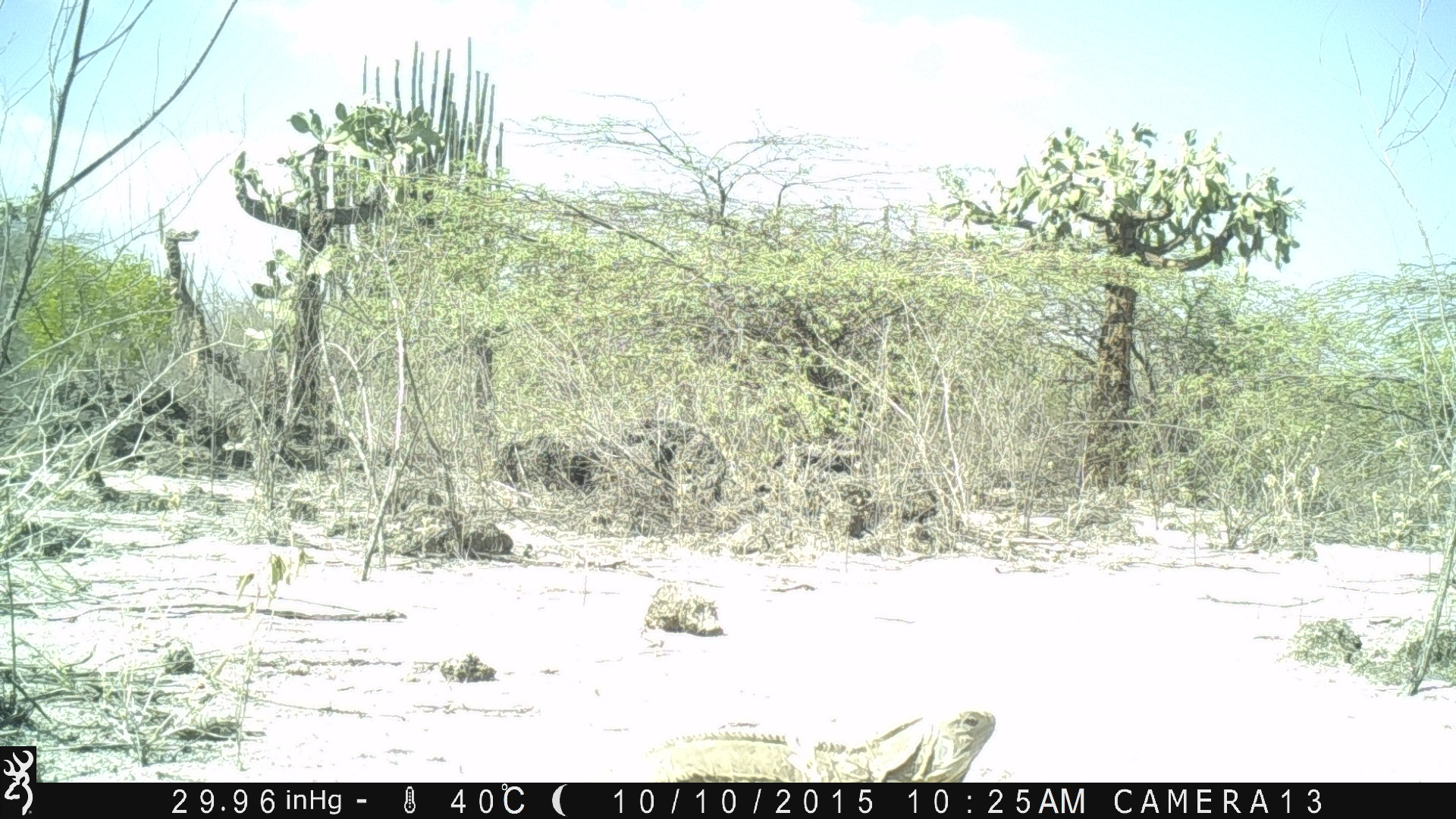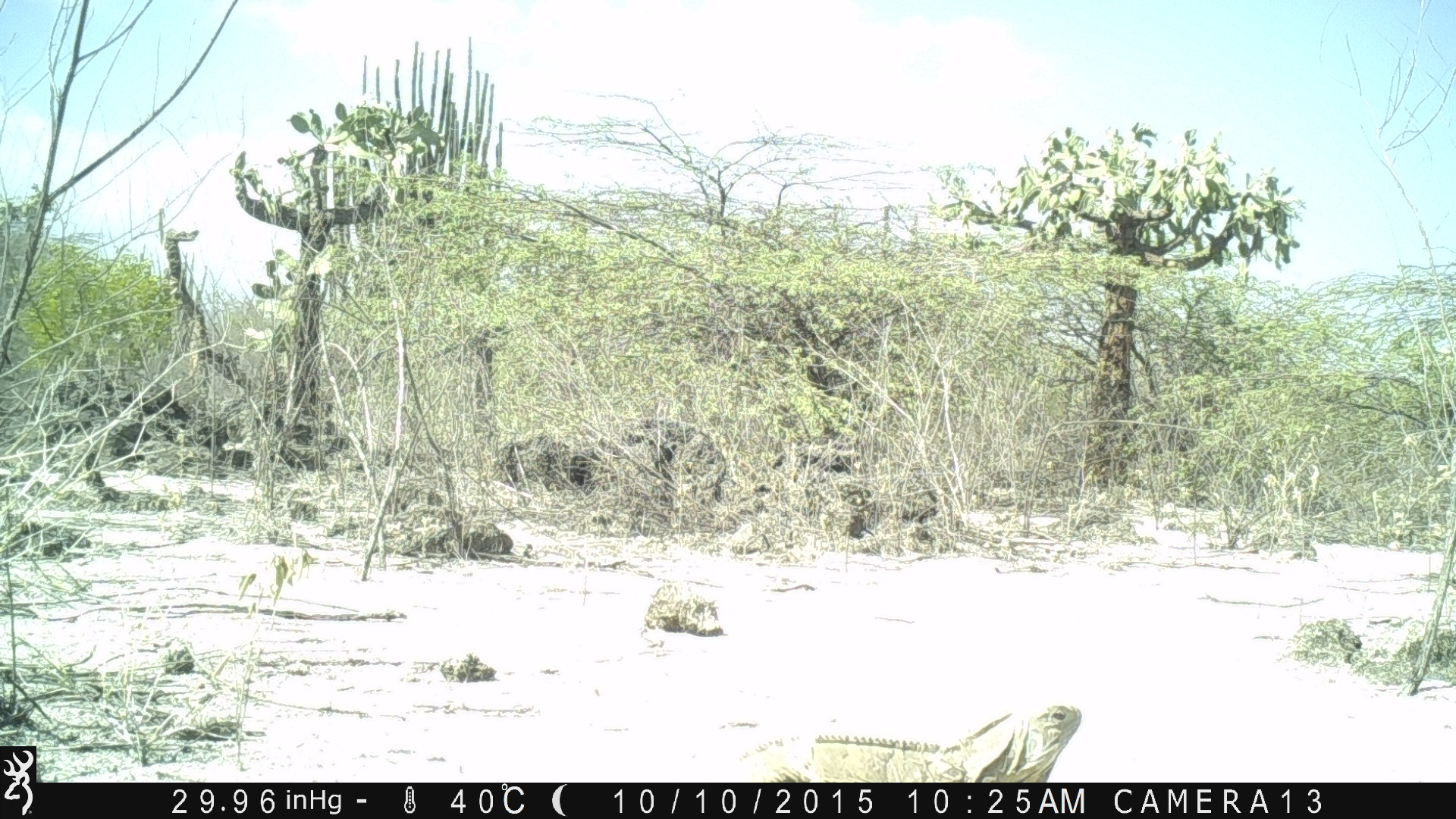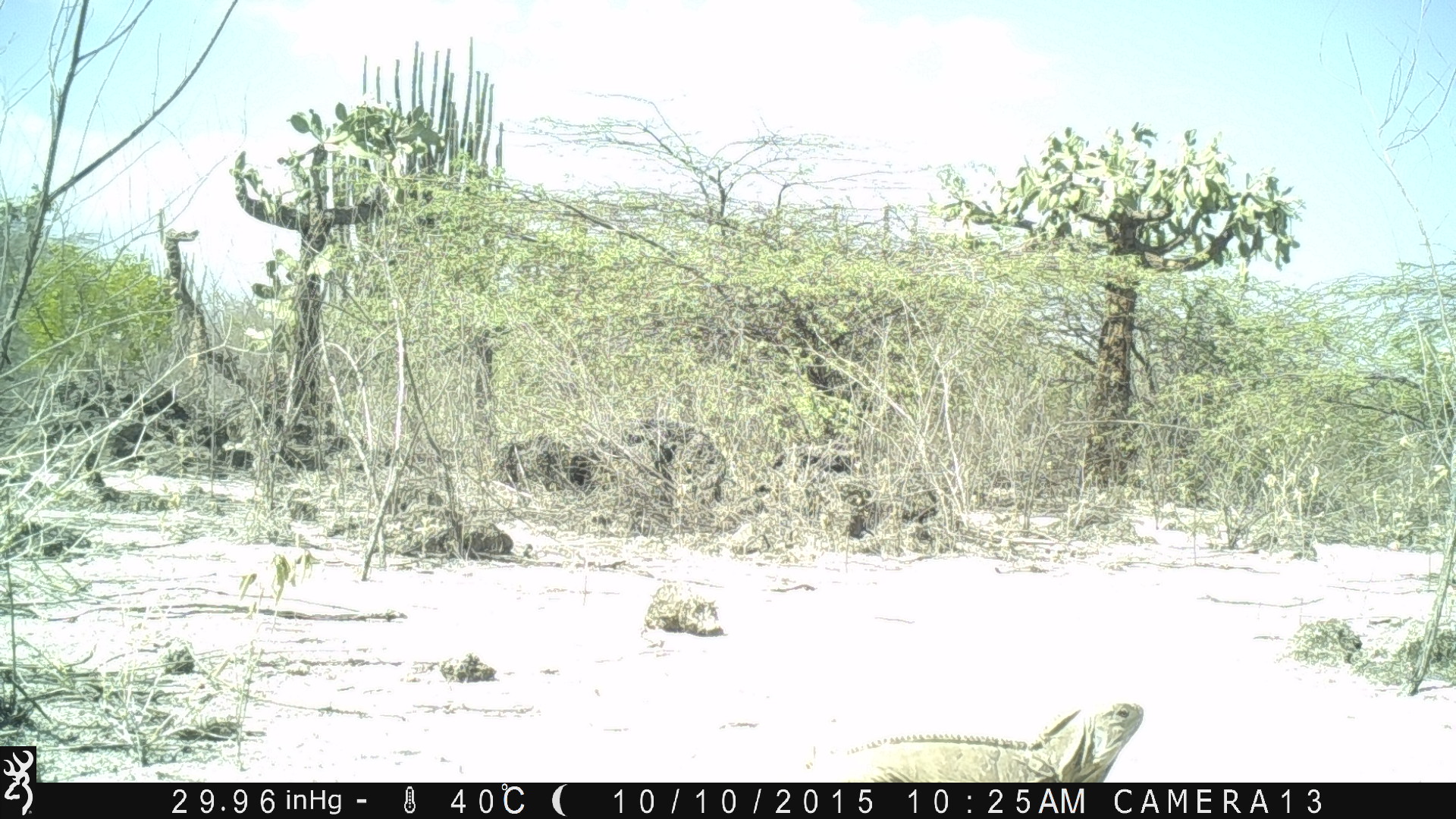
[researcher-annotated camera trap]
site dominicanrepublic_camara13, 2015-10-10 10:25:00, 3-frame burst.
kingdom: Animalia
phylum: Chordata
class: Reptilia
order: Squamata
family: Iguanidae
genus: Iguana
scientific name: Iguana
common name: typical iguanas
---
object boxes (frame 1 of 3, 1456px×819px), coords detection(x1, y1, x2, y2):
iguana: detection(580, 703, 1016, 780)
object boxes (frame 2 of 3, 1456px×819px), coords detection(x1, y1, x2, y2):
iguana: detection(592, 699, 1088, 783)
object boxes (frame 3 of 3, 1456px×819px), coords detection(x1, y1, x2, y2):
iguana: detection(800, 704, 1149, 784)